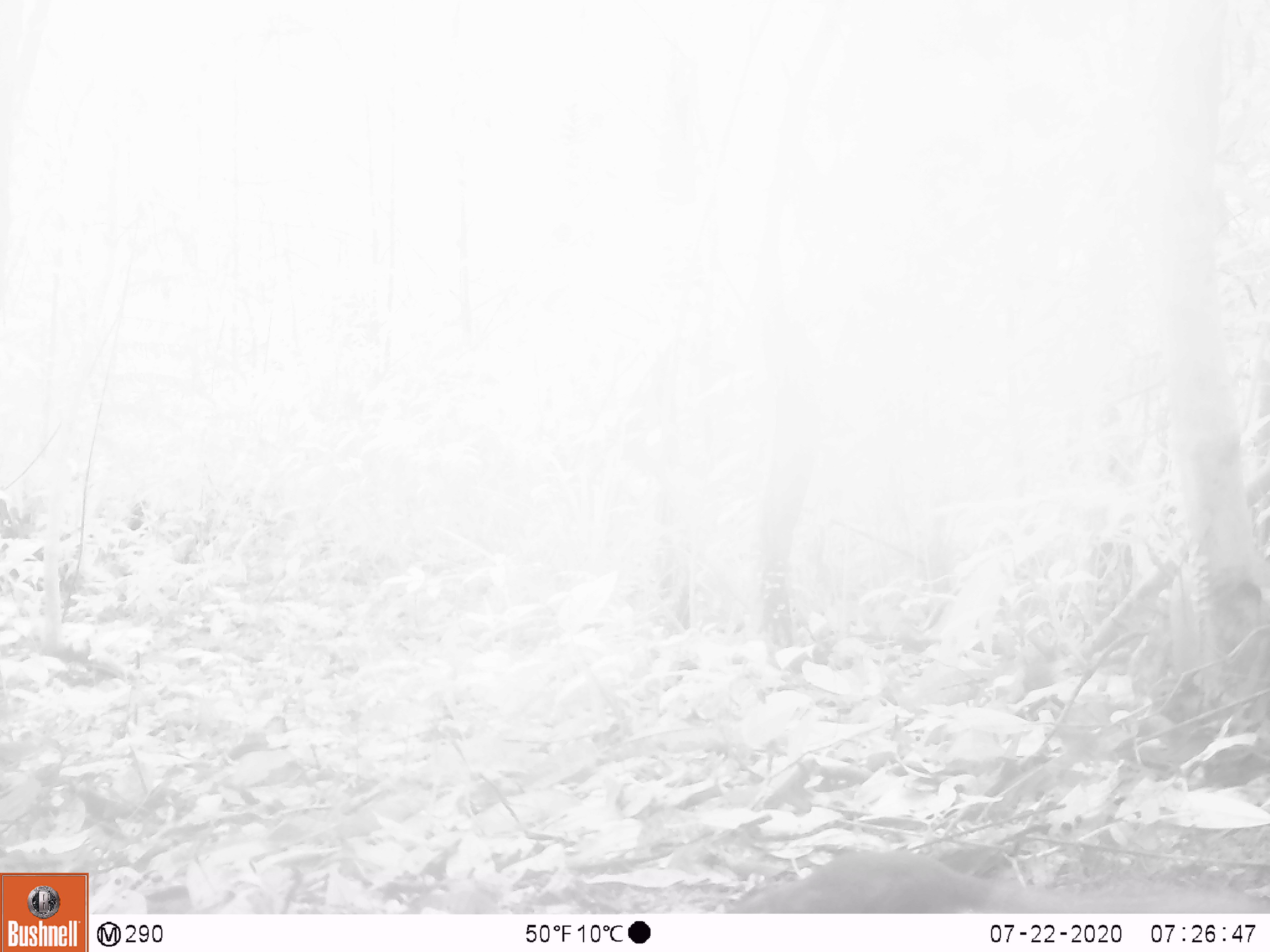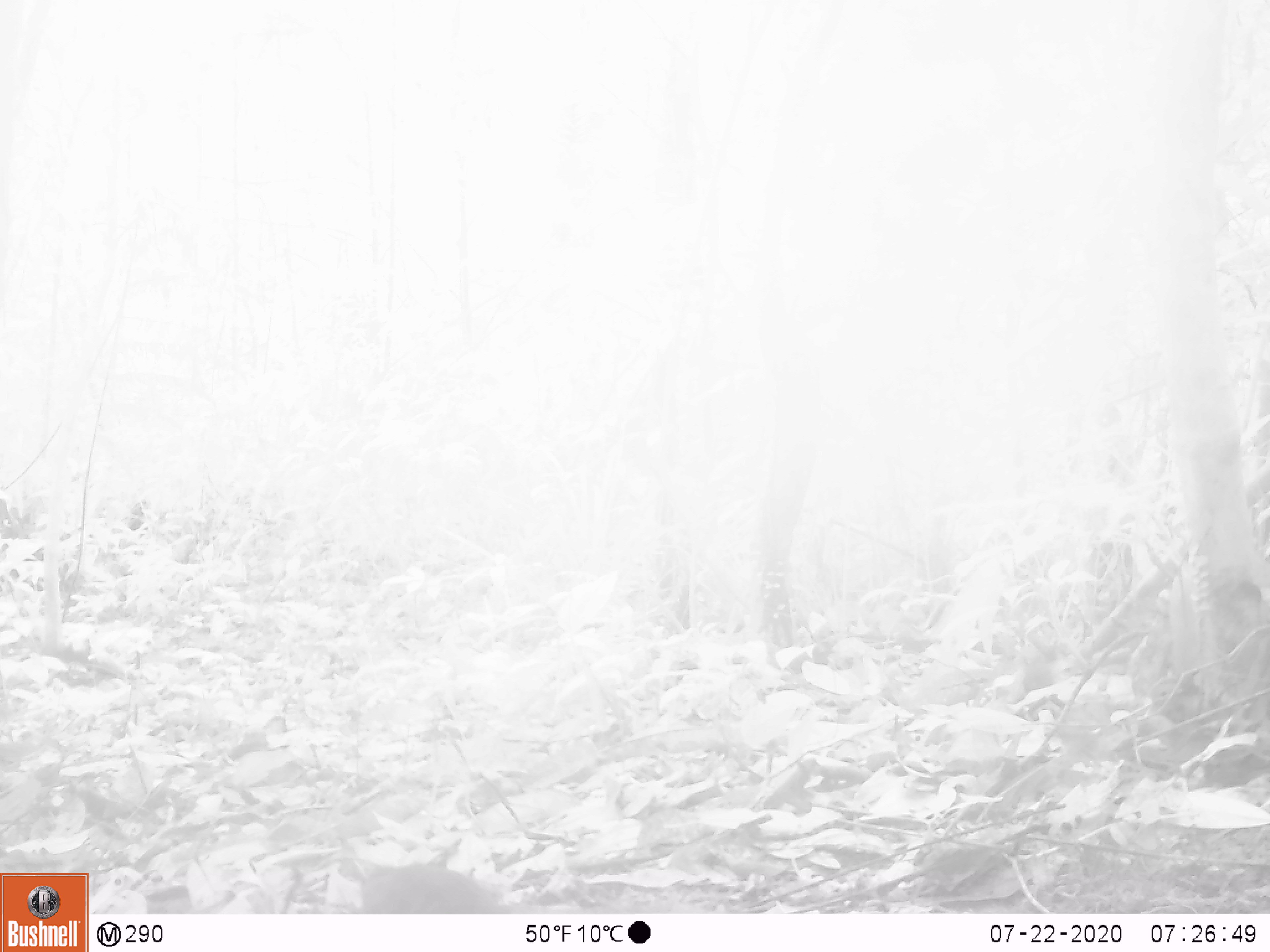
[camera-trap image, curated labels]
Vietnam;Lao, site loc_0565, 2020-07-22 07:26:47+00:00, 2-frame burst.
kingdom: Animalia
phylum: Chordata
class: Mammalia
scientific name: Mammalia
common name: mammal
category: unidentified small mammal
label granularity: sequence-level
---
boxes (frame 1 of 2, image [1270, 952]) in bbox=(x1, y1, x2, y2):
unidentified small mammal: bbox=(727, 849, 1255, 912)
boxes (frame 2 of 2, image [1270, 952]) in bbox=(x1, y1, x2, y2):
unidentified small mammal: bbox=(357, 863, 516, 913)